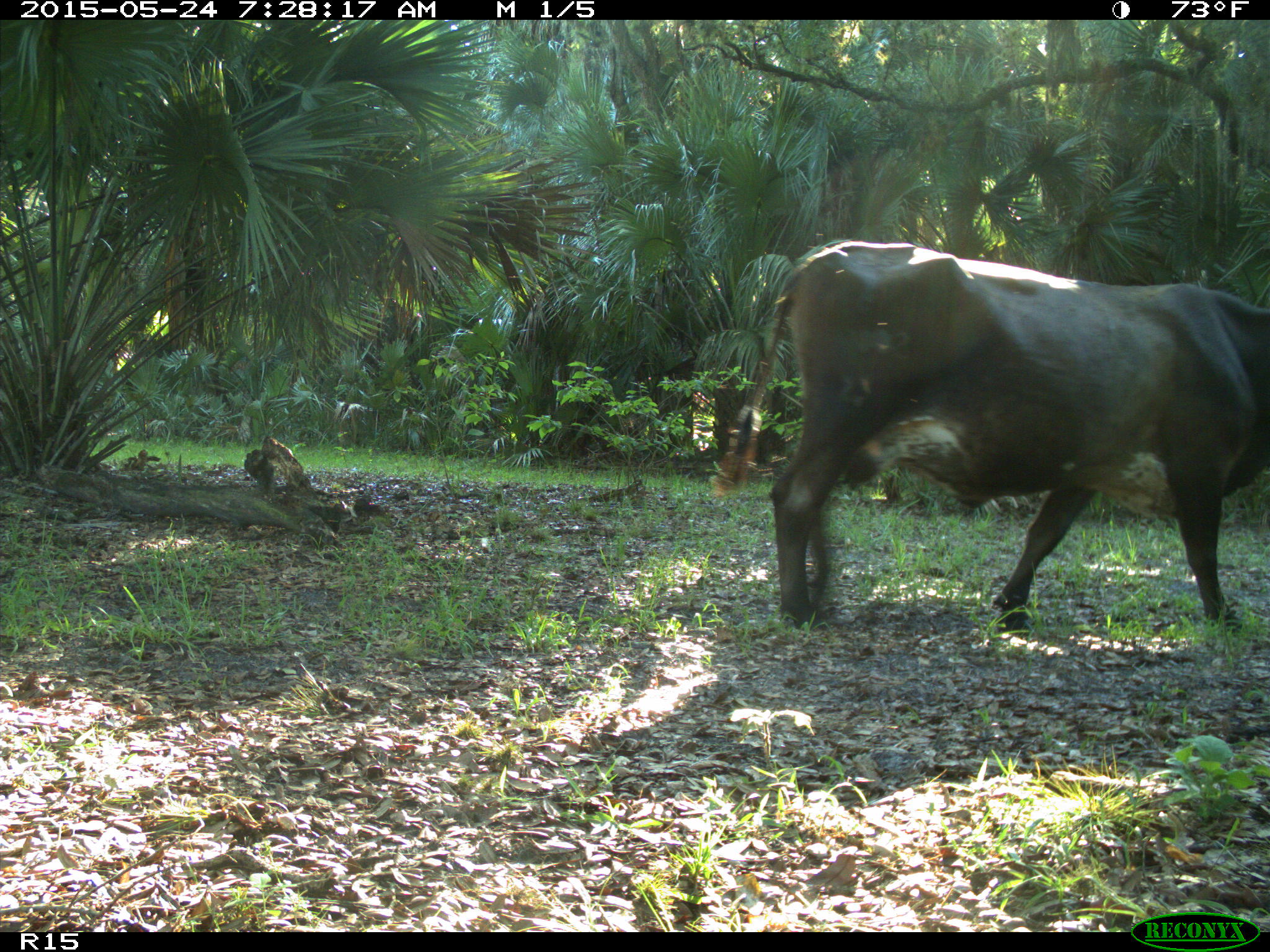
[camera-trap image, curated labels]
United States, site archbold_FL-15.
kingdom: Animalia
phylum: Chordata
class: Mammalia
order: Artiodactyla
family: Bovidae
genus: Bos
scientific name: Bos taurus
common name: domestic cow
Bos taurus (domestic cow).